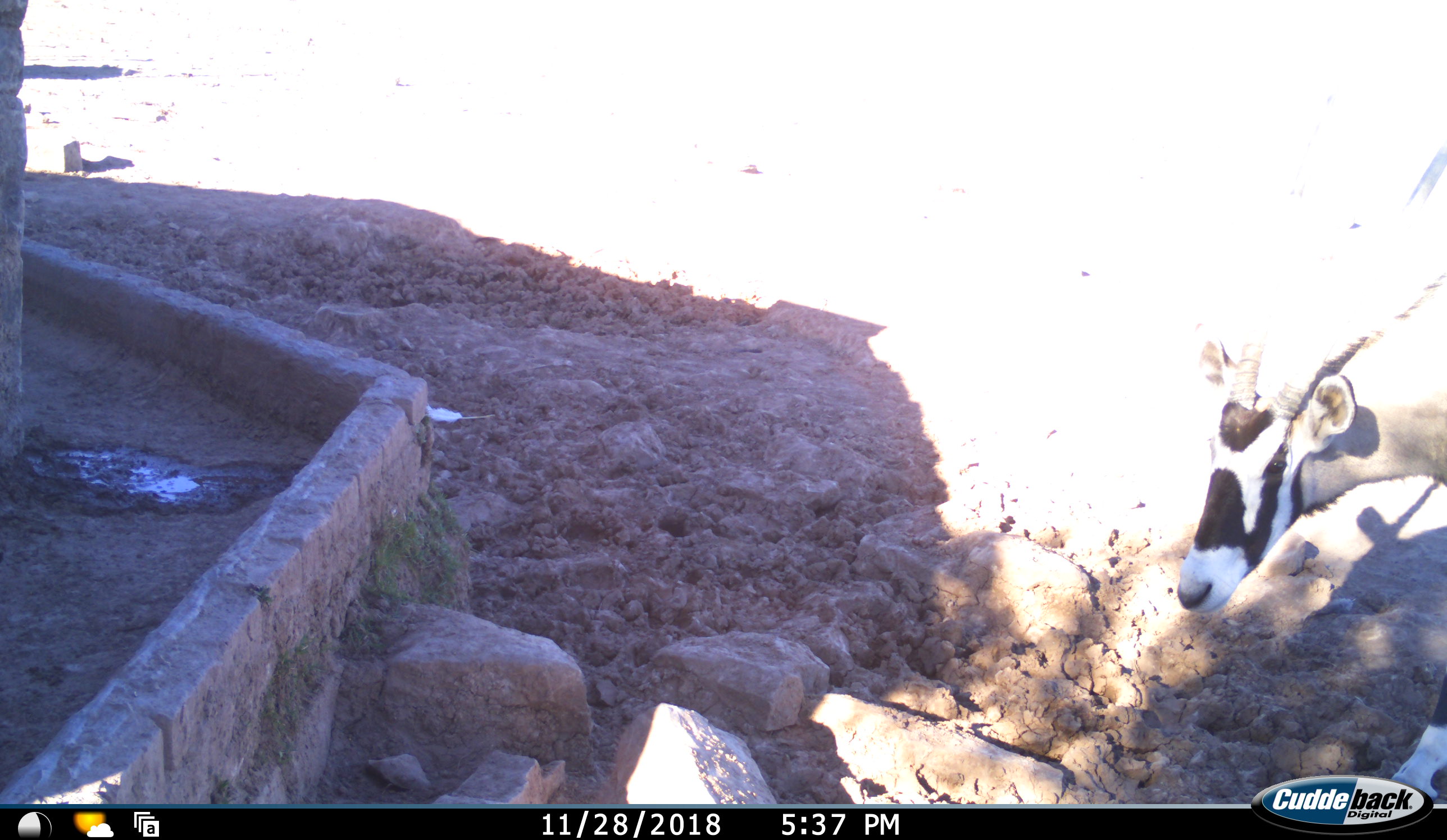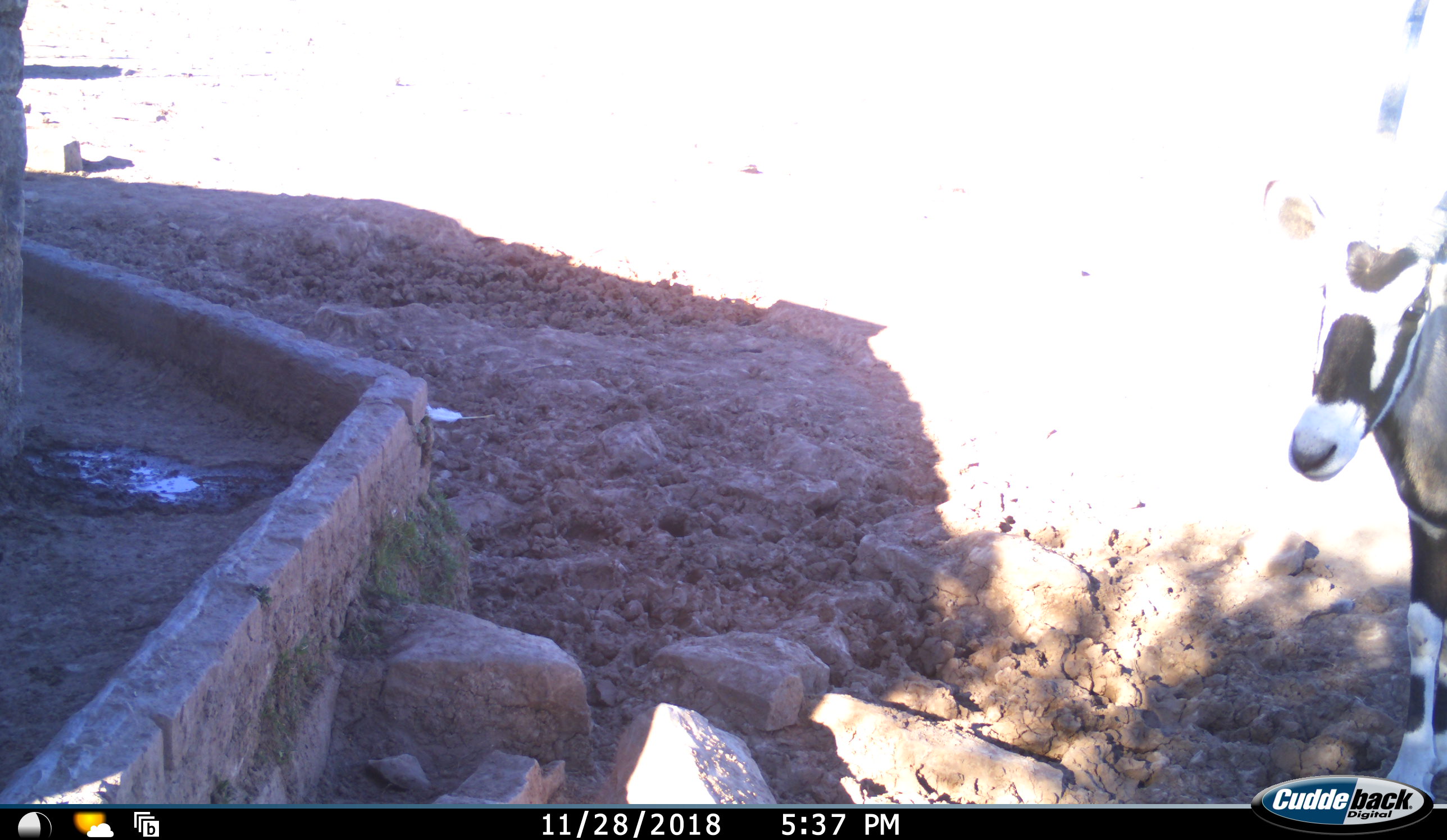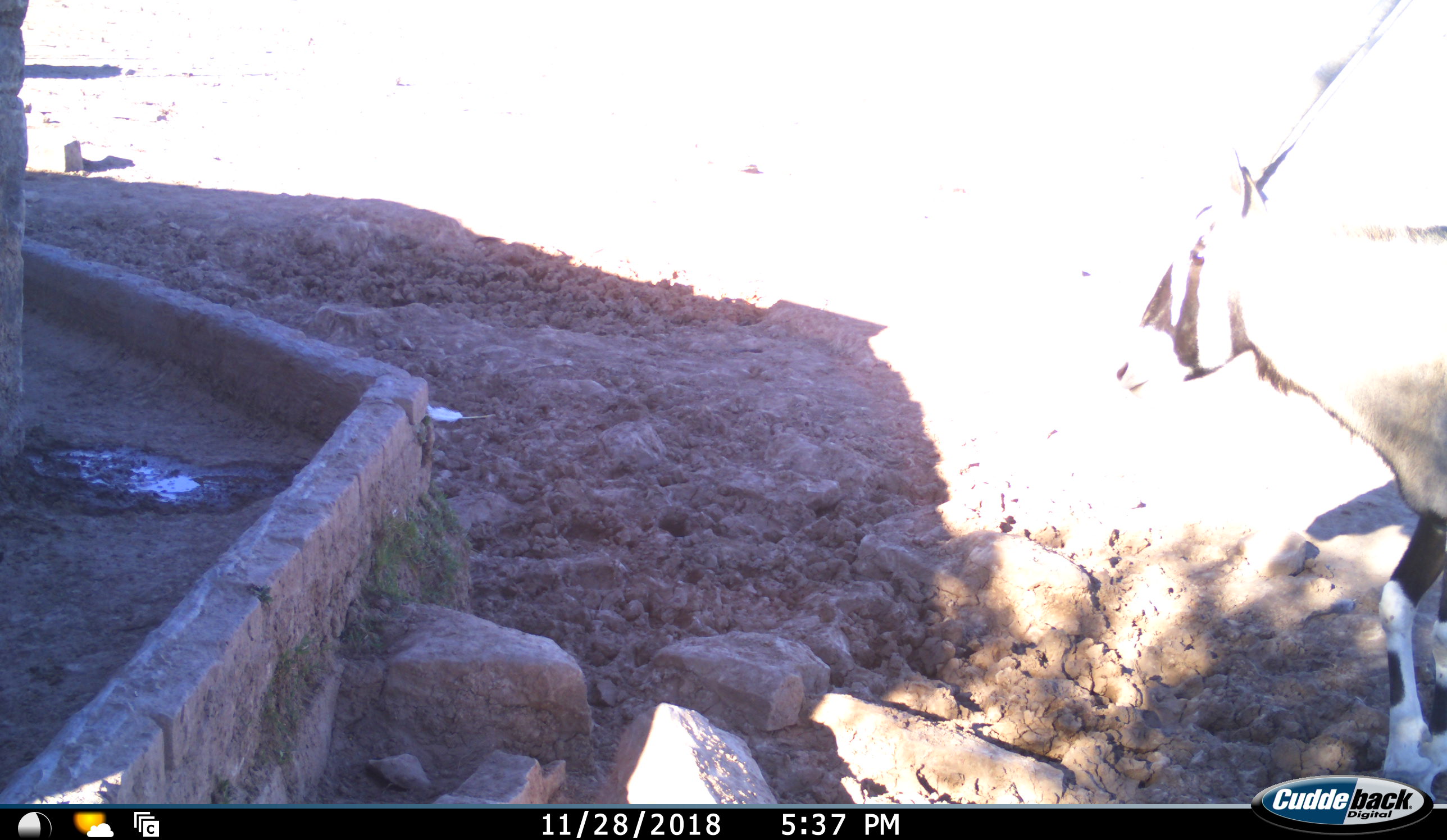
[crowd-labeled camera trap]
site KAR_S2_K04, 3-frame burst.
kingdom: Animalia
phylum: Chordata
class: Mammalia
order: Artiodactyla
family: Bovidae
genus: Oryx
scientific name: Oryx gazella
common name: gemsbok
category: oryx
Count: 1.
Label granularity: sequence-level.